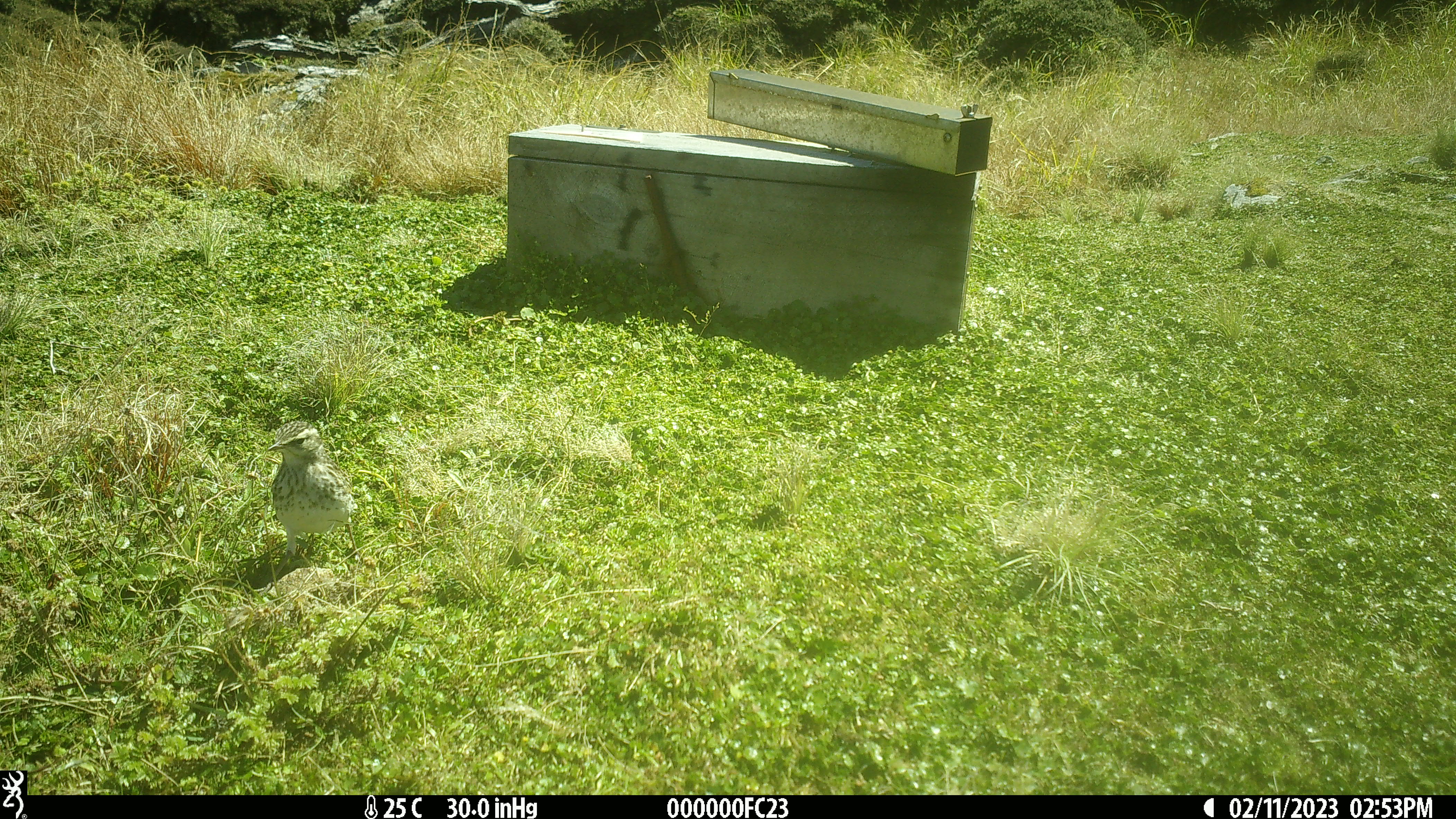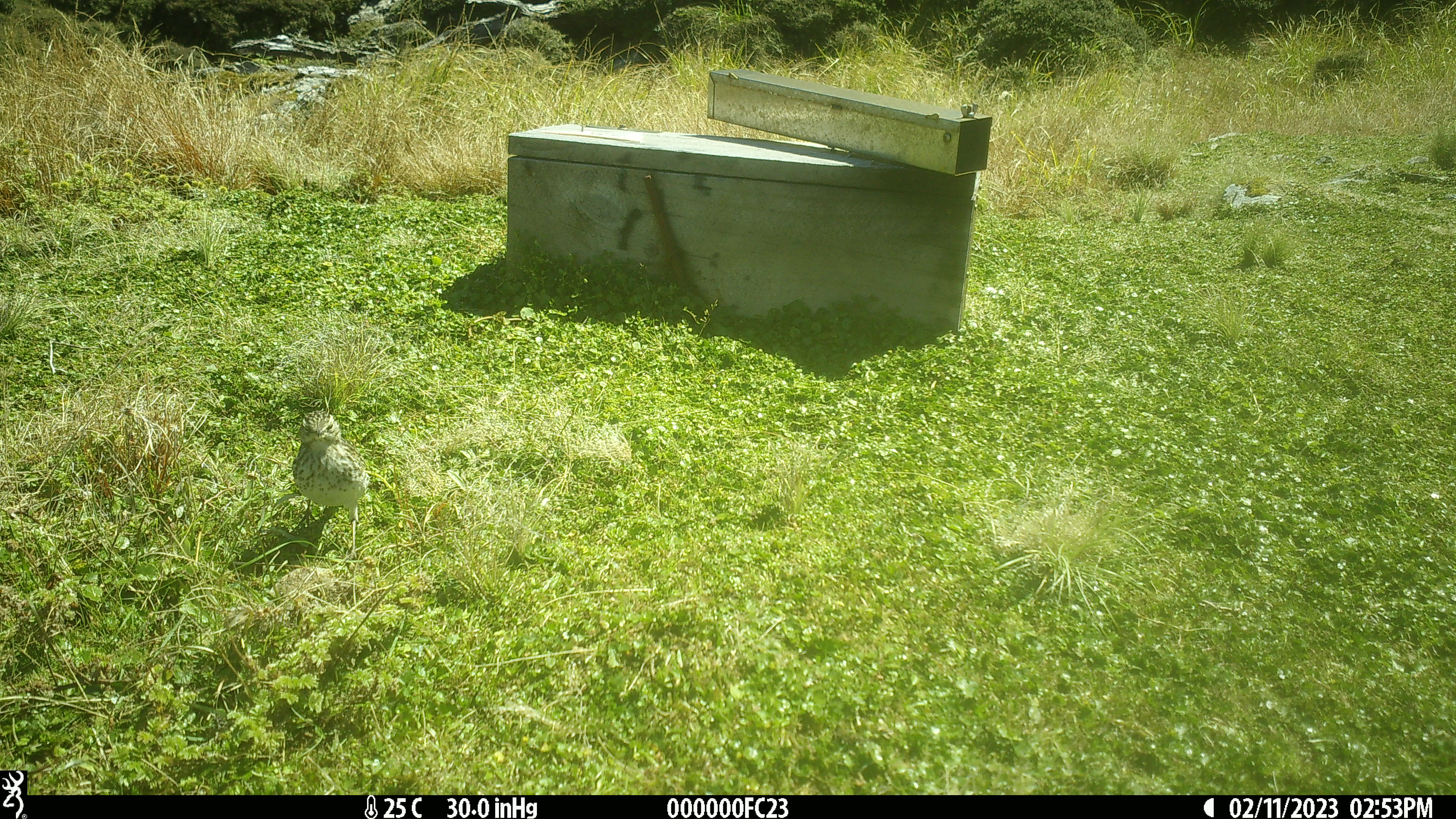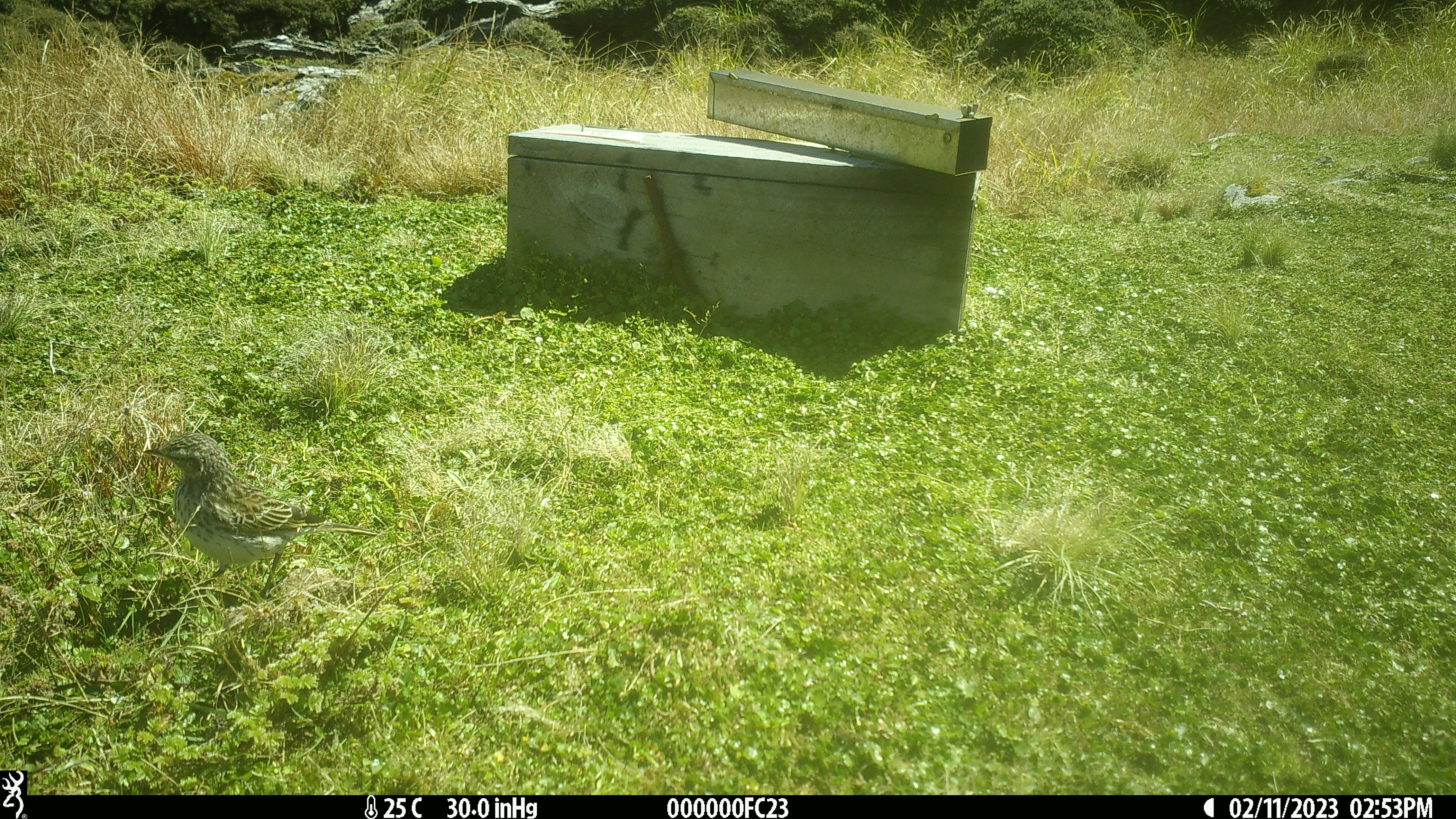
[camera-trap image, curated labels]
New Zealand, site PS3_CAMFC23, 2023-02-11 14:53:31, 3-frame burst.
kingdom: Animalia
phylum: Chordata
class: Aves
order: Passeriformes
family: Motacillidae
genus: Anthus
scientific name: Anthus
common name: pipit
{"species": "pipit (Anthus)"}